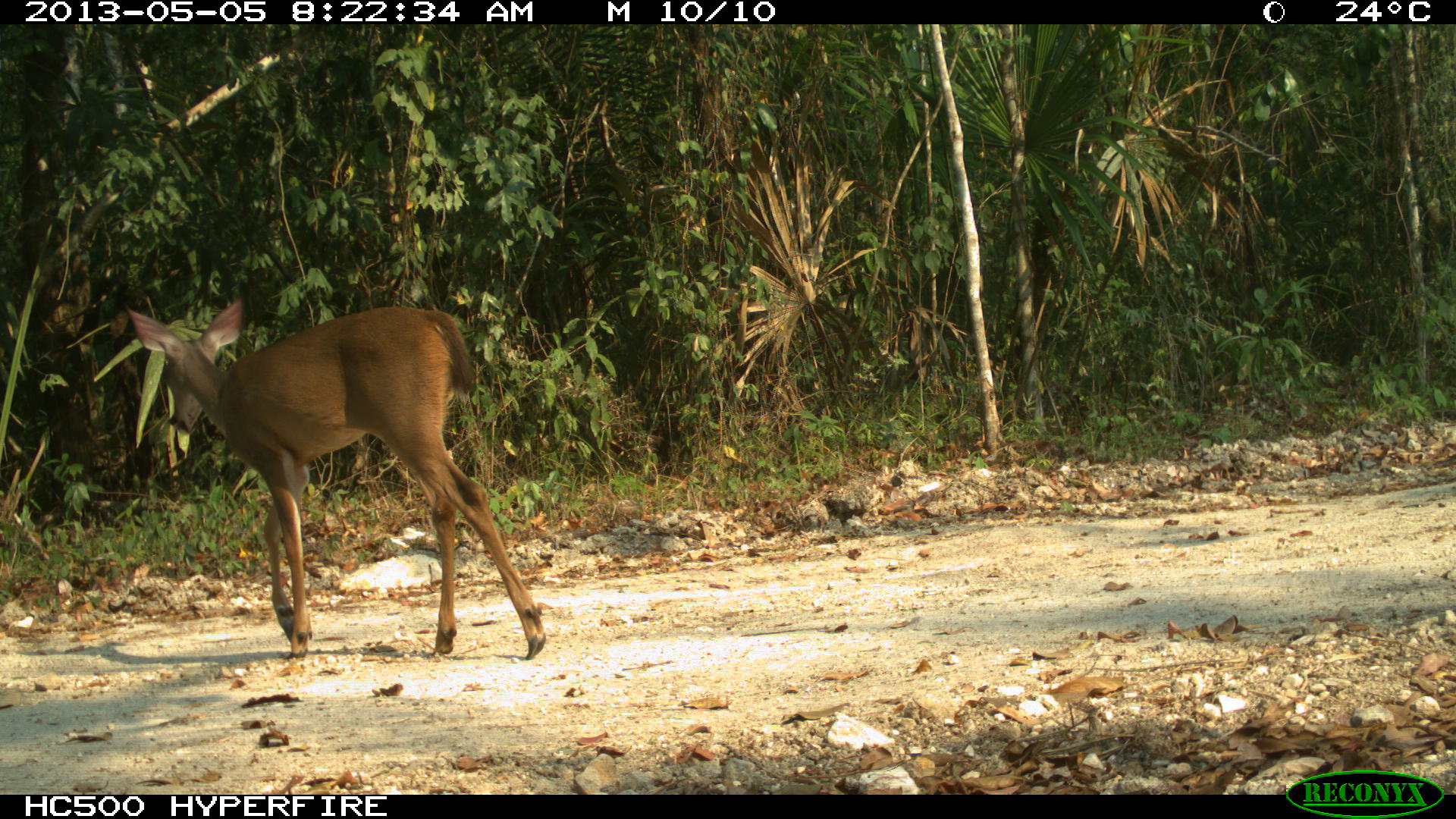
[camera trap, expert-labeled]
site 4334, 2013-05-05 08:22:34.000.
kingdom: Animalia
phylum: Chordata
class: Mammalia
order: Artiodactyla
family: Cervidae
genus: Odocoileus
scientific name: Odocoileus virginianus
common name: white-tailed deer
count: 1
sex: female